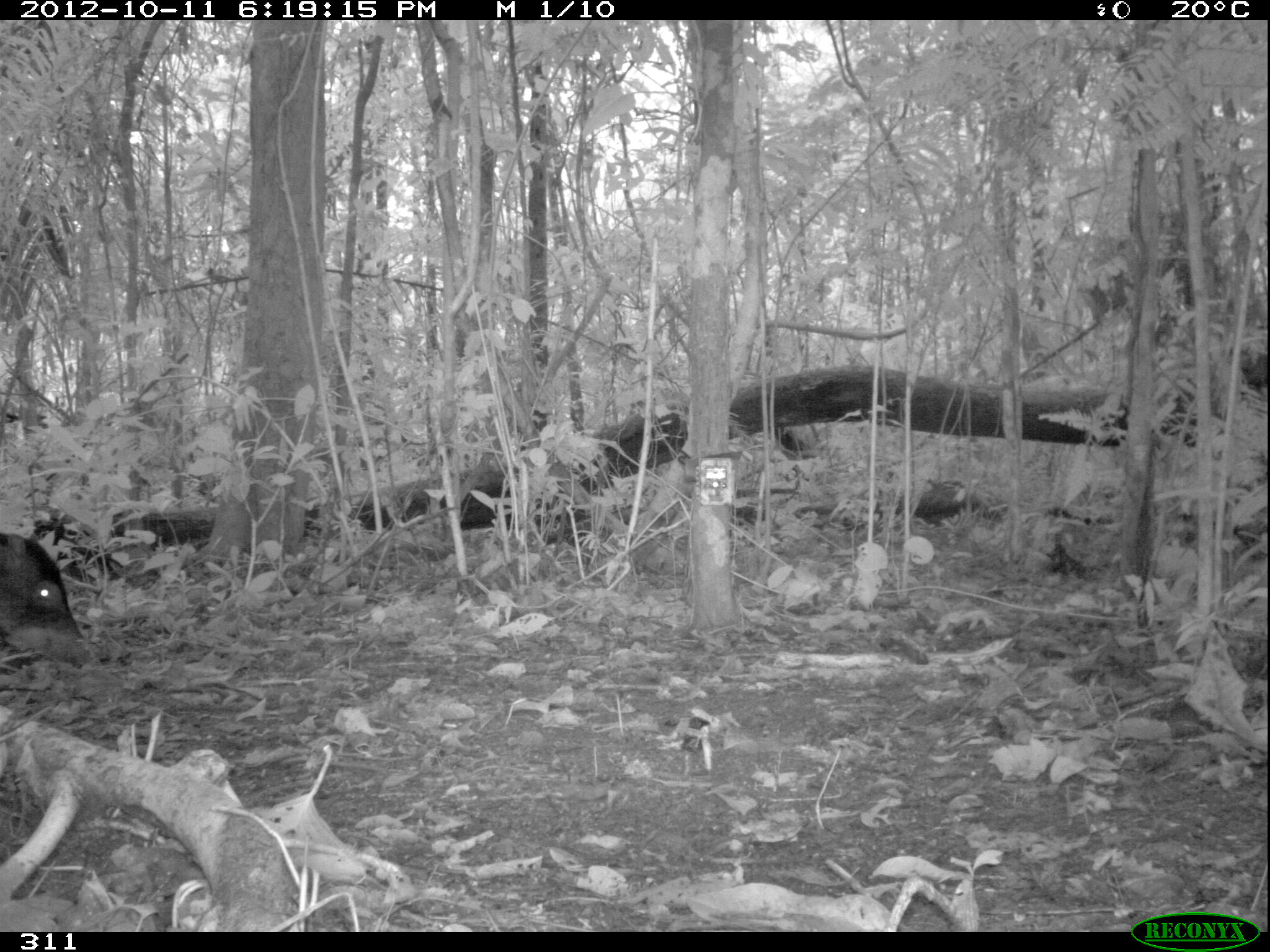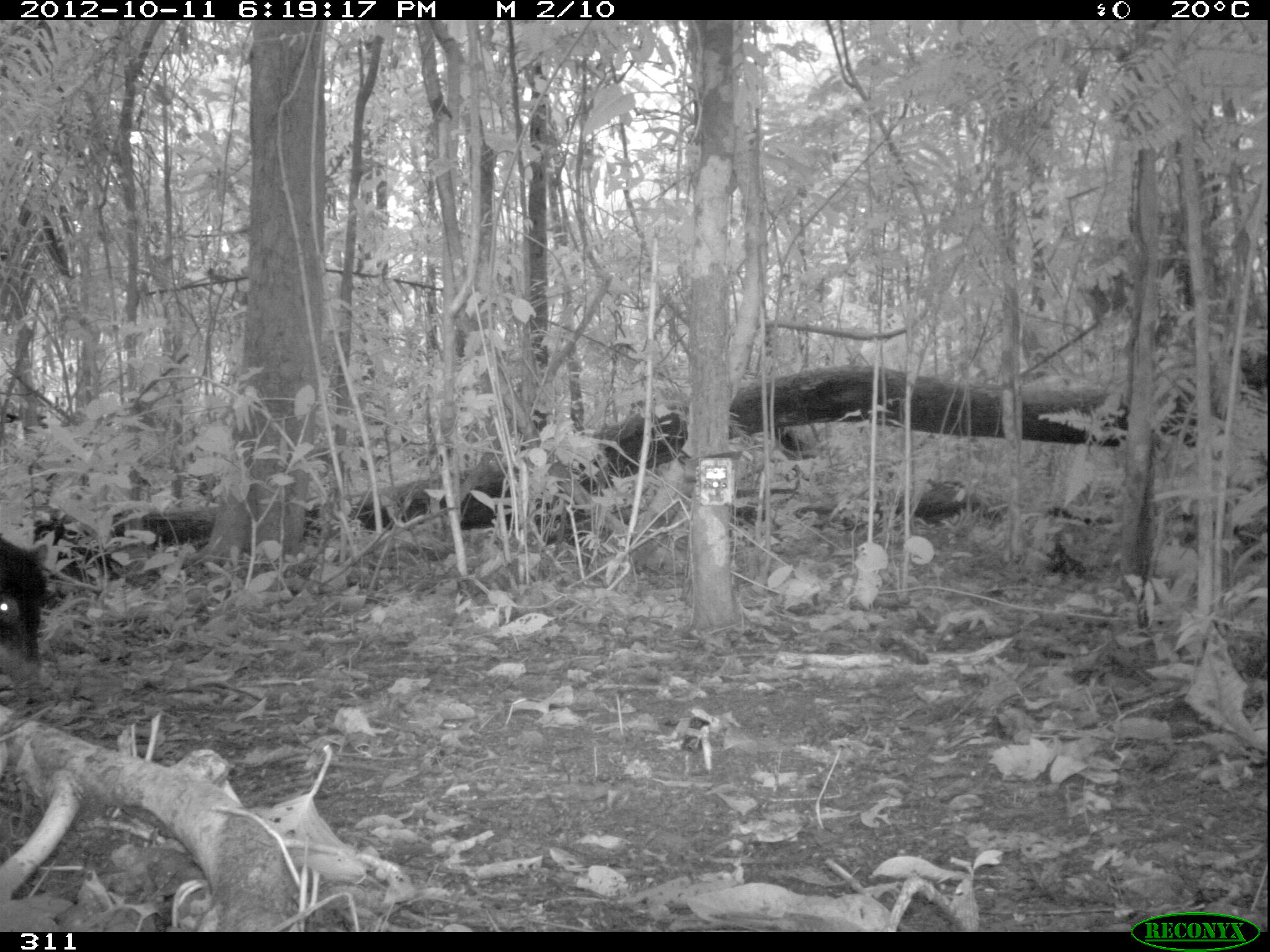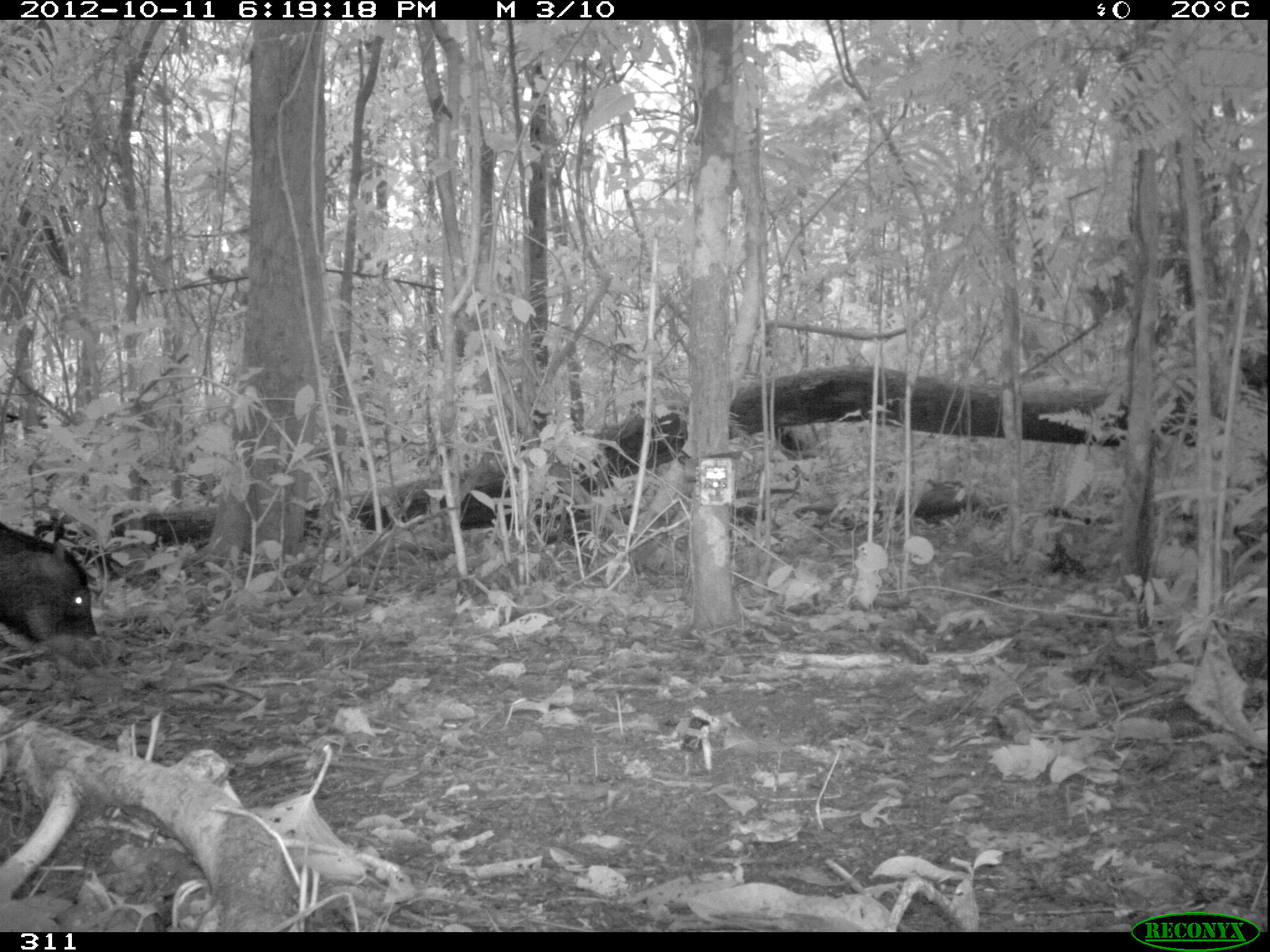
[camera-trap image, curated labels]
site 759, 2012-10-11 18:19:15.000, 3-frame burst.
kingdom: Animalia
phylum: Chordata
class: Mammalia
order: Artiodactyla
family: Tayassuidae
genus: Tayassu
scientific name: Tayassu pecari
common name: white-lipped peccary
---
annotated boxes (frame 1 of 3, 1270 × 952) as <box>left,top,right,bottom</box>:
tayassu pecari: <box>0,528,98,670</box>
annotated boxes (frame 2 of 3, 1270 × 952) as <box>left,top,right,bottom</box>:
tayassu pecari: <box>0,532,51,667</box>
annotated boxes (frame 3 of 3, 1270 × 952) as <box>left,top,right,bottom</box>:
tayassu pecari: <box>0,517,100,645</box>